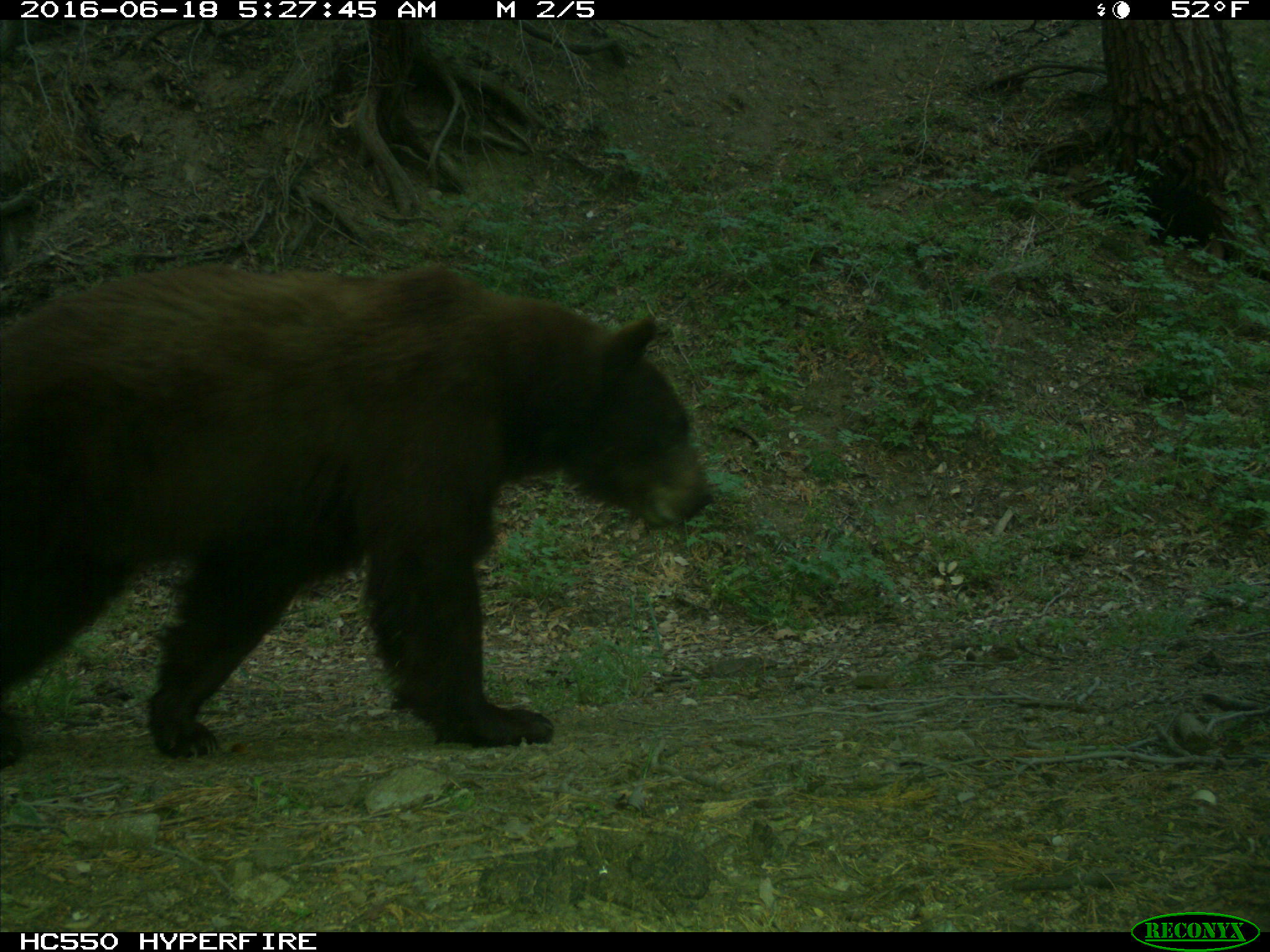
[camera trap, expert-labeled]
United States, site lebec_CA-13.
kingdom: Animalia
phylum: Chordata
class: Mammalia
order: Carnivora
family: Ursidae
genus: Ursus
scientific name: Ursus americanus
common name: american black bear